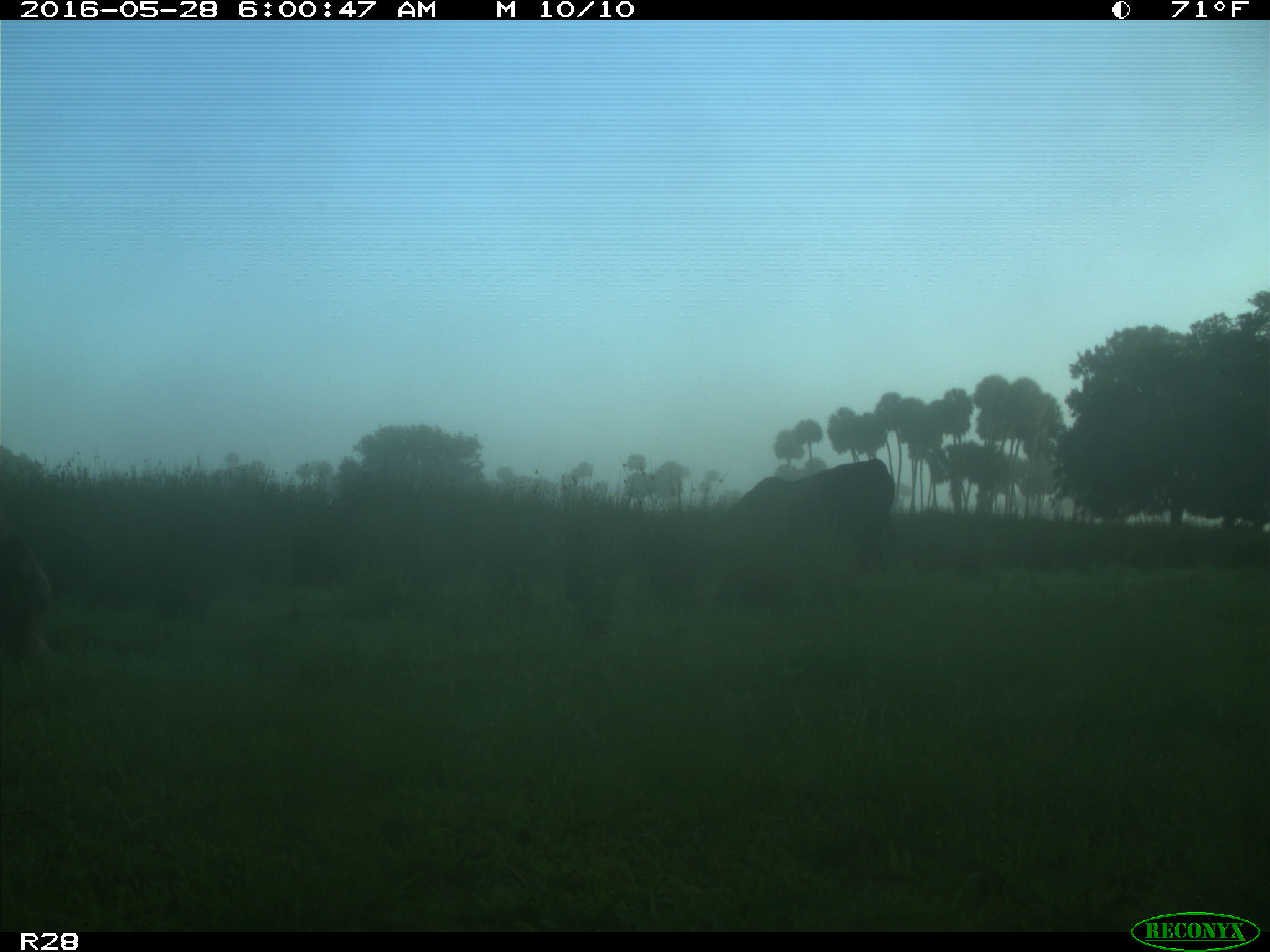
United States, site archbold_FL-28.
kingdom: Animalia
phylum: Chordata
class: Mammalia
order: Artiodactyla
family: Bovidae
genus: Bos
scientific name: Bos taurus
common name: domestic cow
Bos taurus (domestic cow).